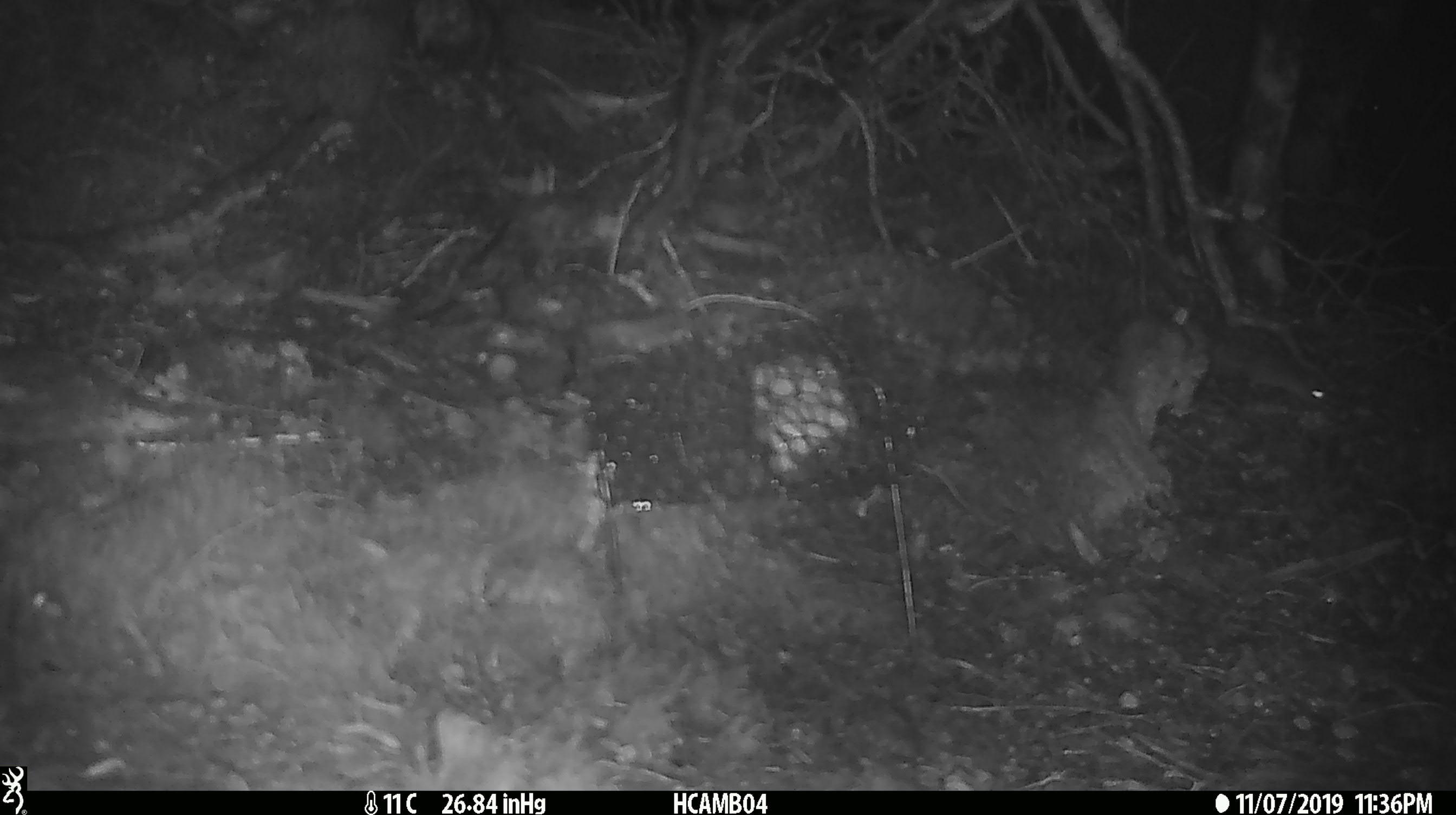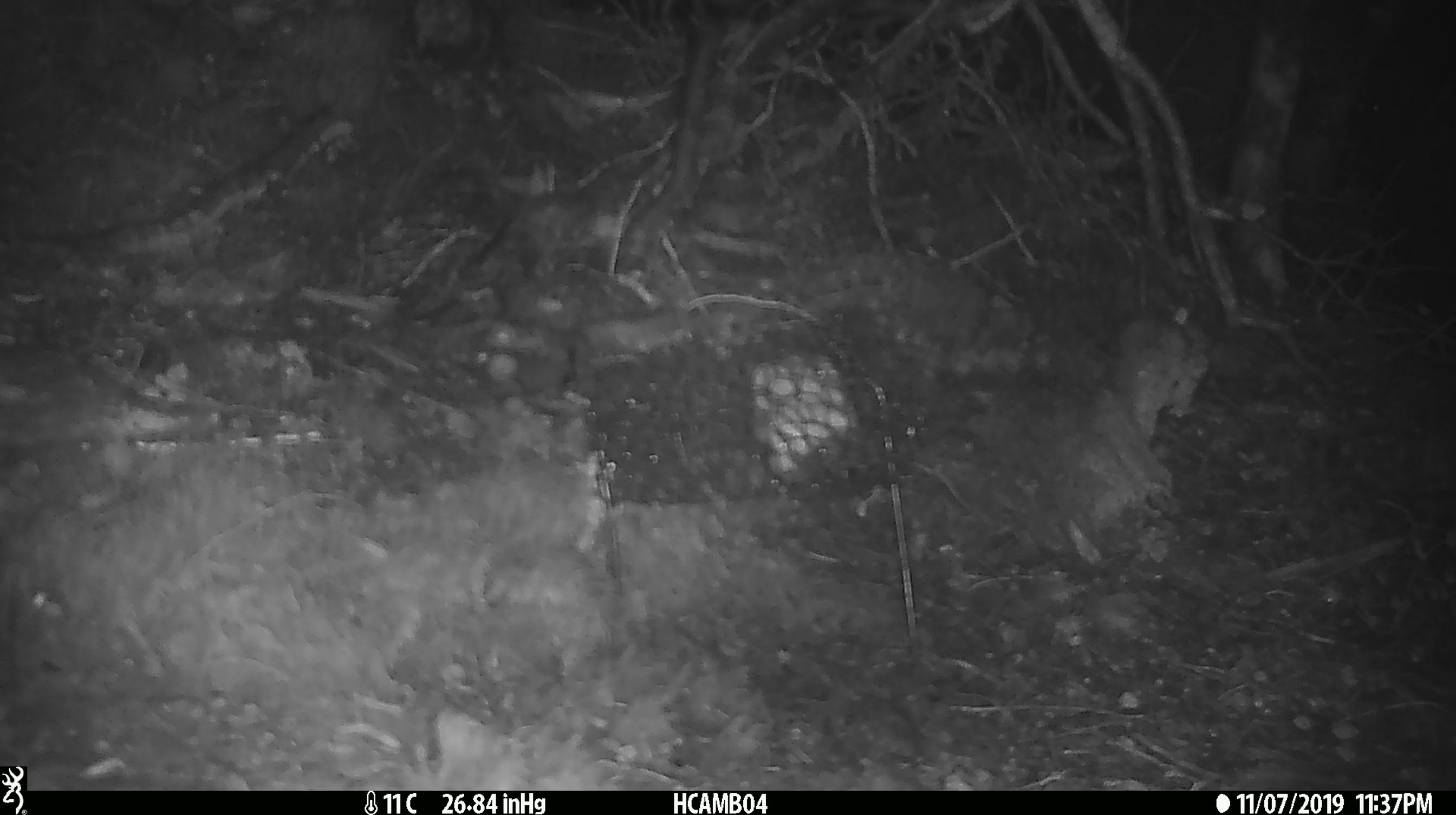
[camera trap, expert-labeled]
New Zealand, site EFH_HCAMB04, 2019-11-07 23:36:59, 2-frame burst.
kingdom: Animalia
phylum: Chordata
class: Mammalia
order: Rodentia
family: Muridae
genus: Mus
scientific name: Mus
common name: mouse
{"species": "mouse (Mus)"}